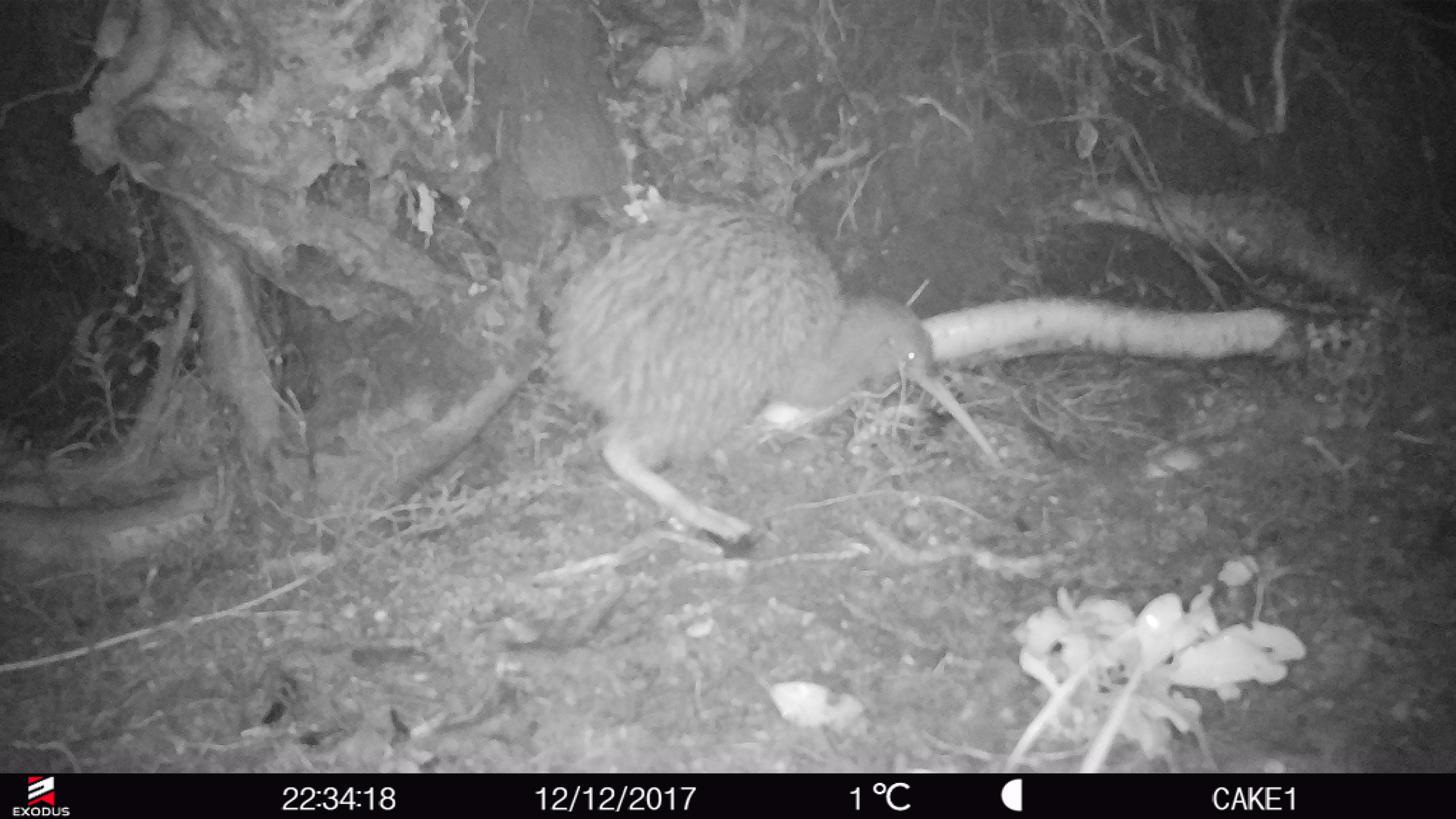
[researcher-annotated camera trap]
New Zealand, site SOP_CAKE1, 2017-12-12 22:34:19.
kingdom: Animalia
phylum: Chordata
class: Aves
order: Apterygiformes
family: Apterygidae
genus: Apteryx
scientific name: Apteryx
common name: kiwi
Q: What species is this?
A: Kiwi (Apteryx).